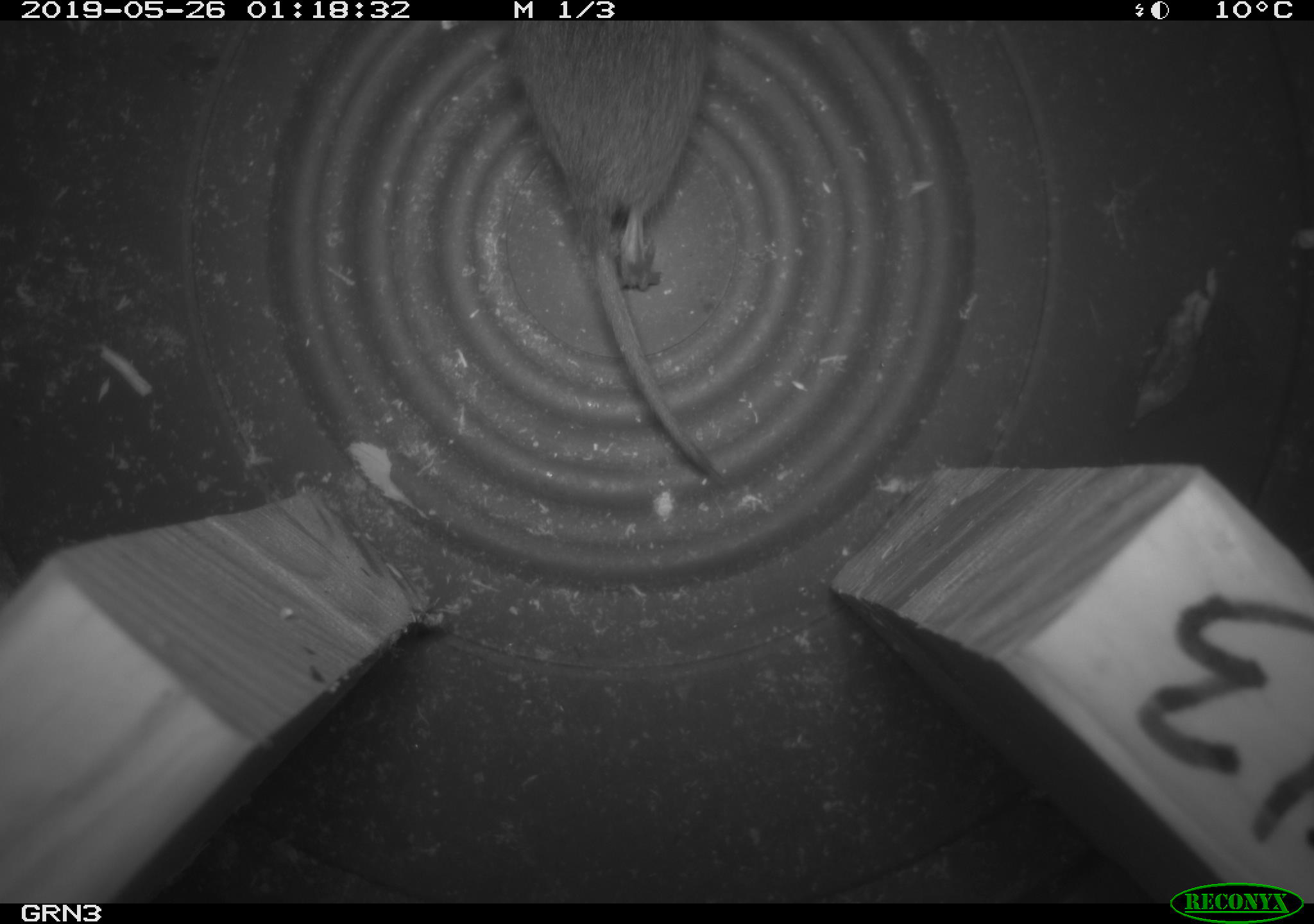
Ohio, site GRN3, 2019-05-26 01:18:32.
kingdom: Animalia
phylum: Chordata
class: Mammalia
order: Rodentia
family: Cricetidae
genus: Microtus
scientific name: Microtus pennsylvanicus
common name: meadow vole